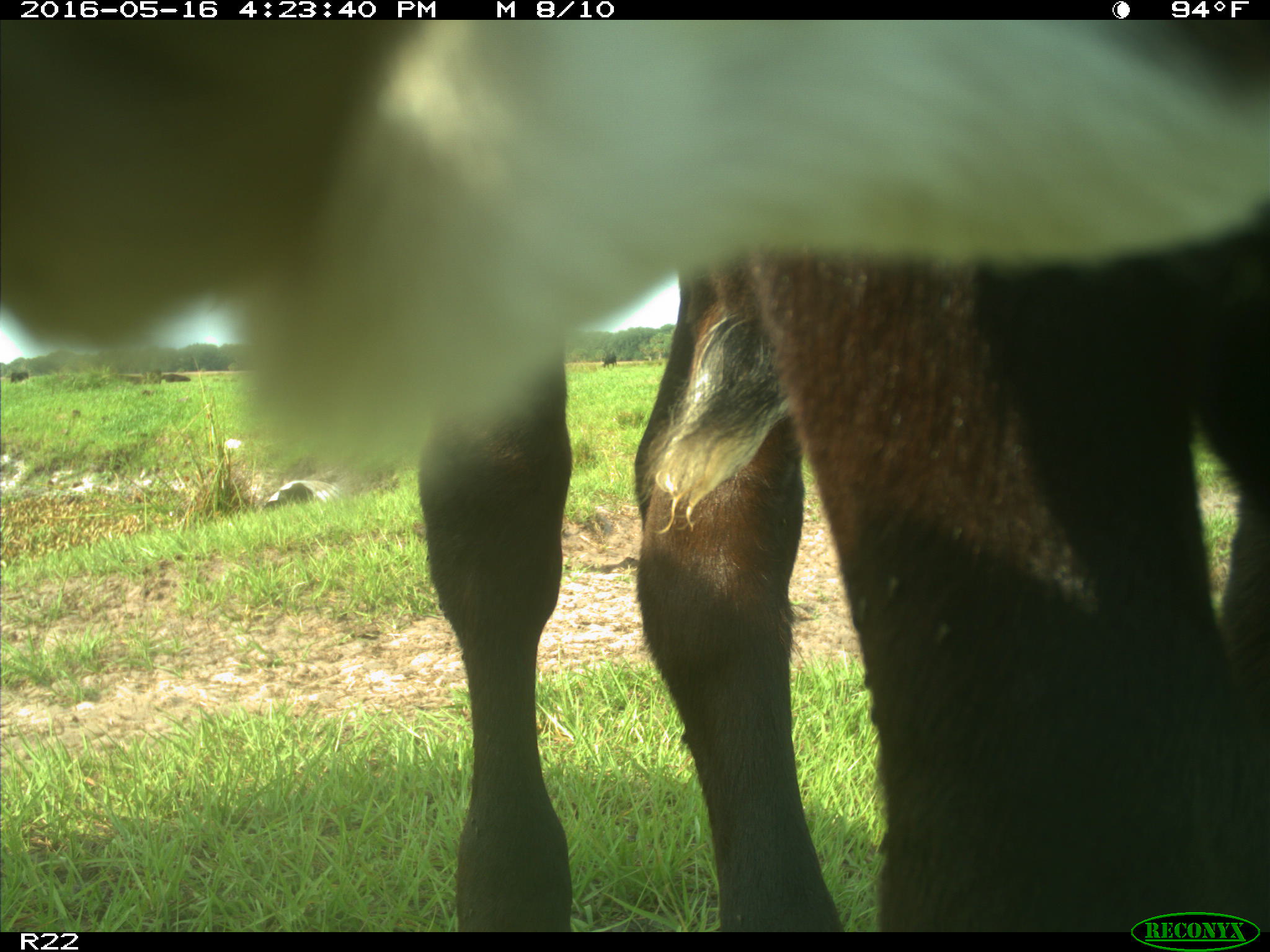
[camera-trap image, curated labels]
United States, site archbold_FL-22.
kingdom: Animalia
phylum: Chordata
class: Mammalia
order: Artiodactyla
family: Bovidae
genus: Bos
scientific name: Bos taurus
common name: domestic cow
Bos taurus (domestic cow).